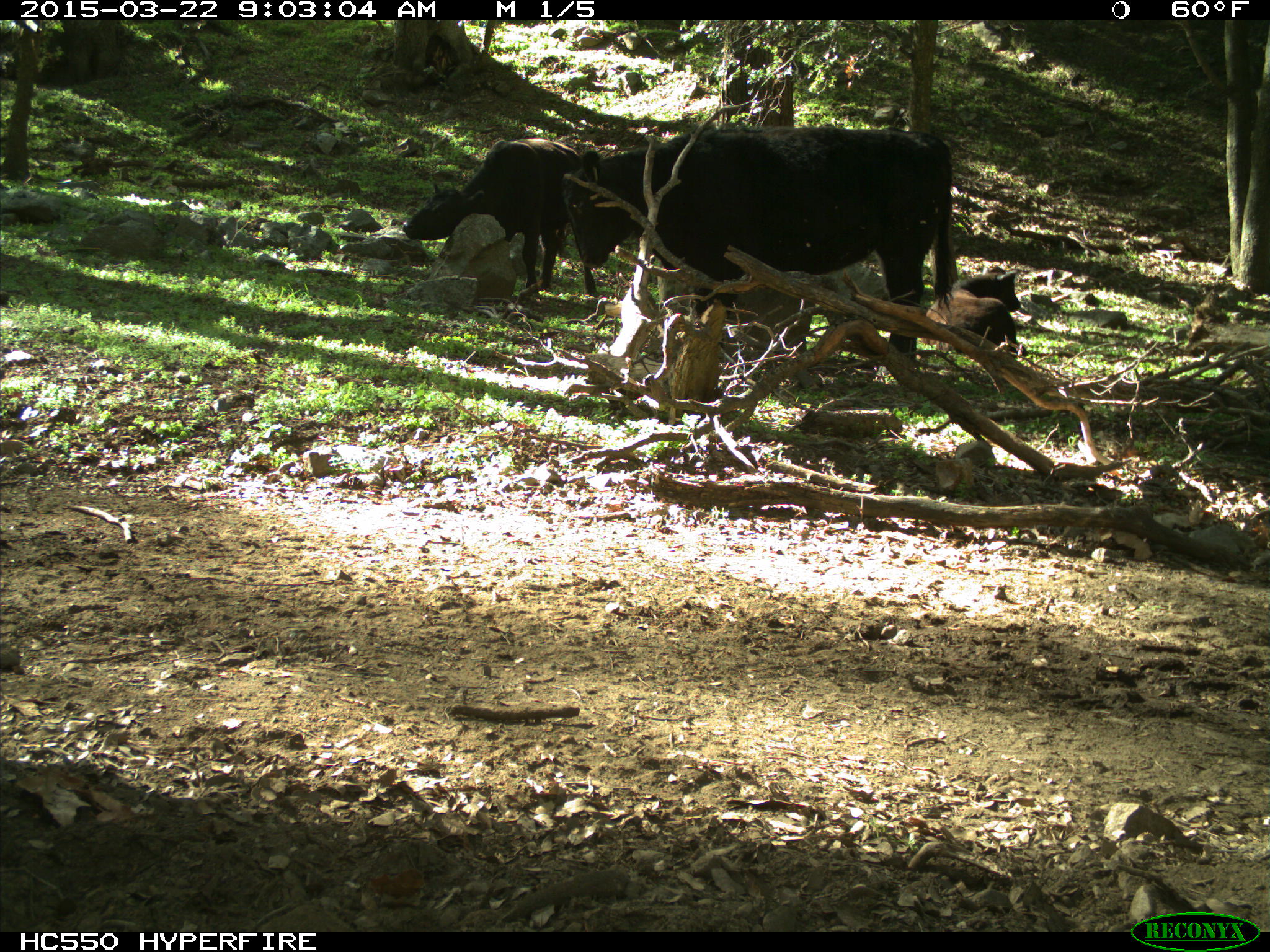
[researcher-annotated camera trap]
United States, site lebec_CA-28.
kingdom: Animalia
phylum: Chordata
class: Mammalia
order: Artiodactyla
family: Bovidae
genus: Bos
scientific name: Bos taurus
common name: domestic cow